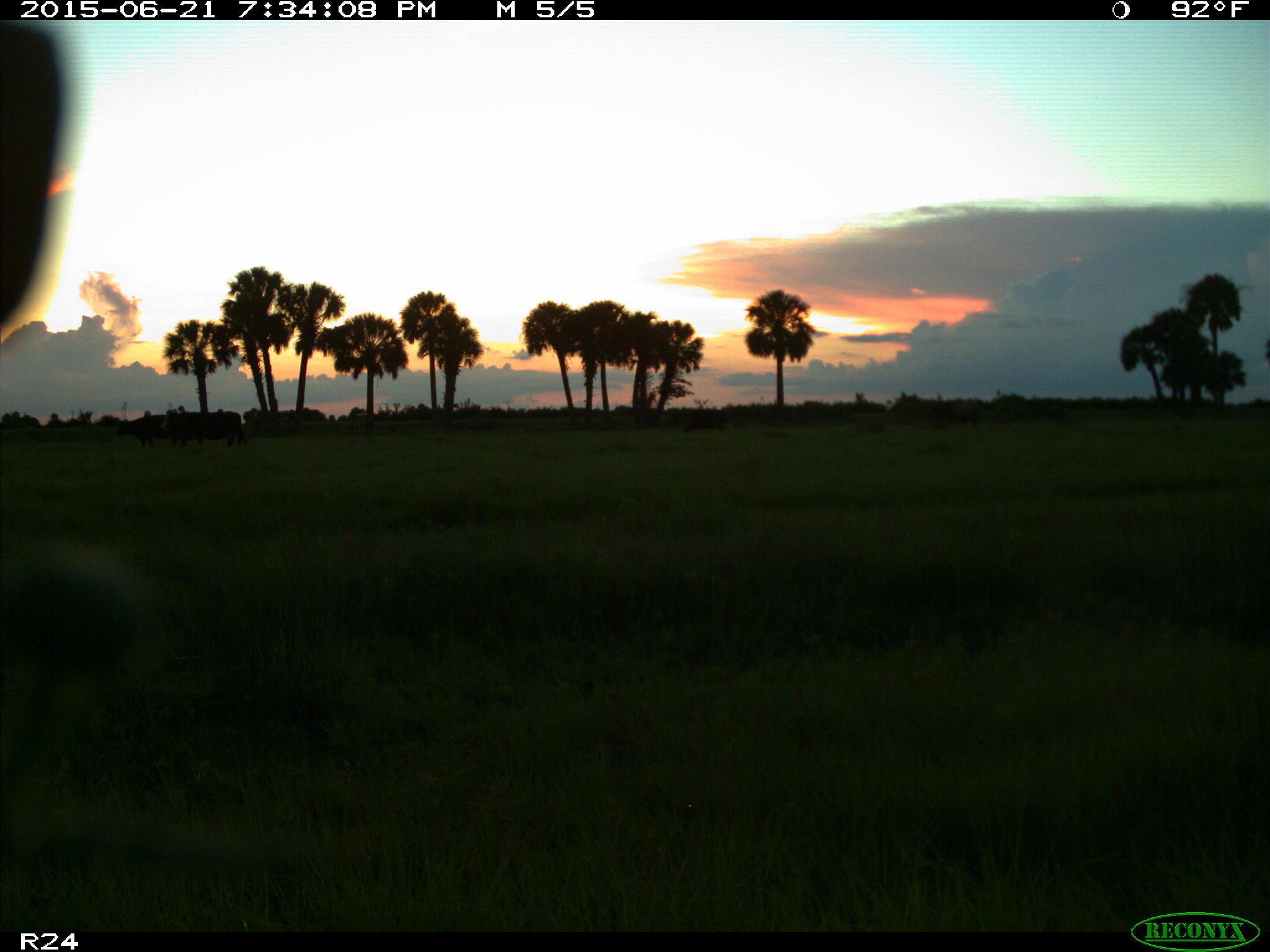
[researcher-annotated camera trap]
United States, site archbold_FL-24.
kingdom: Animalia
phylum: Chordata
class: Mammalia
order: Artiodactyla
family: Bovidae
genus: Bos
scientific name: Bos taurus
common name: domestic cow